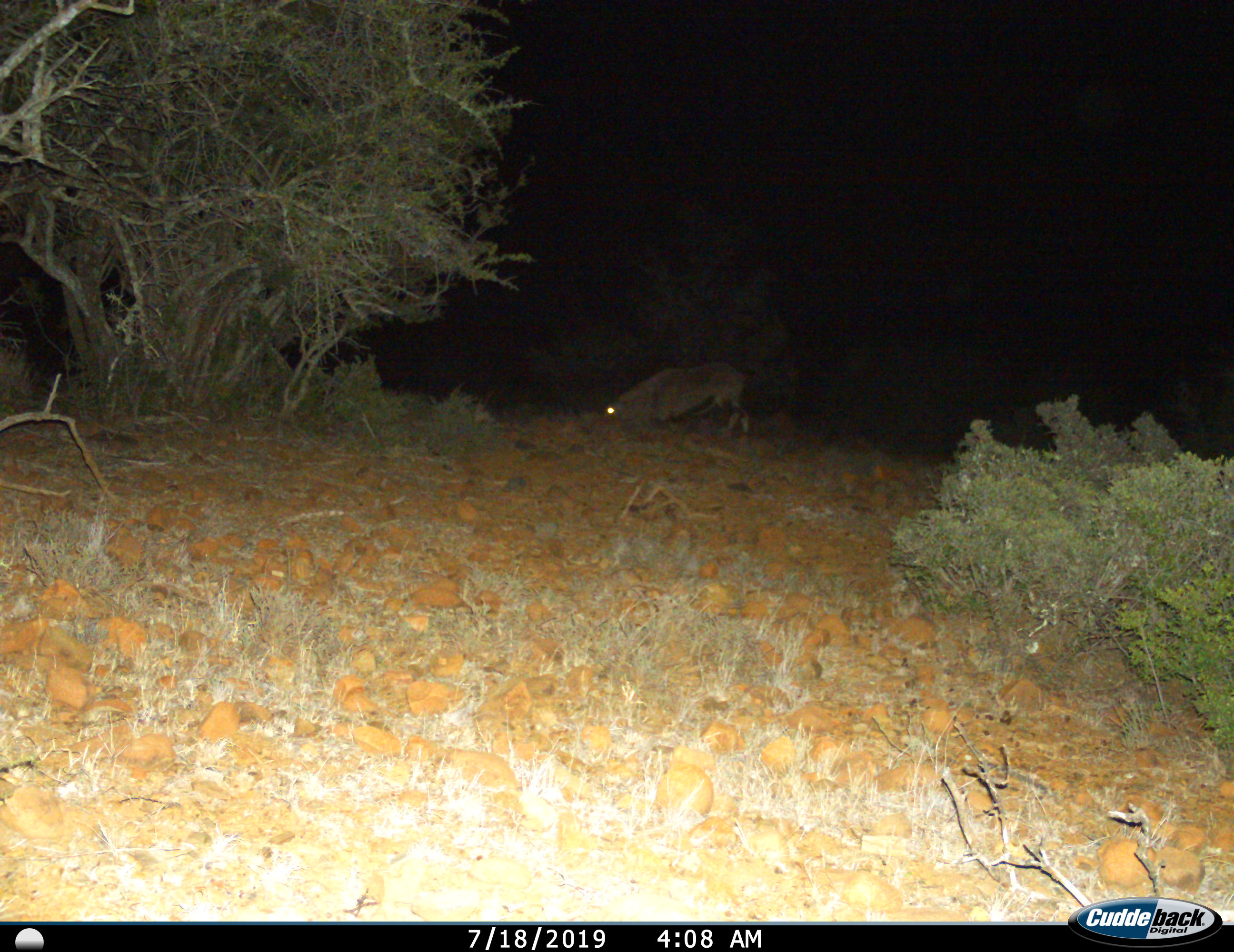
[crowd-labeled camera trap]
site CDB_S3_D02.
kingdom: Animalia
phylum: Chordata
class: Mammalia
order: Artiodactyla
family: Bovidae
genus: Oryx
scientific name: Oryx gazella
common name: gemsbok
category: oryx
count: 1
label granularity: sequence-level